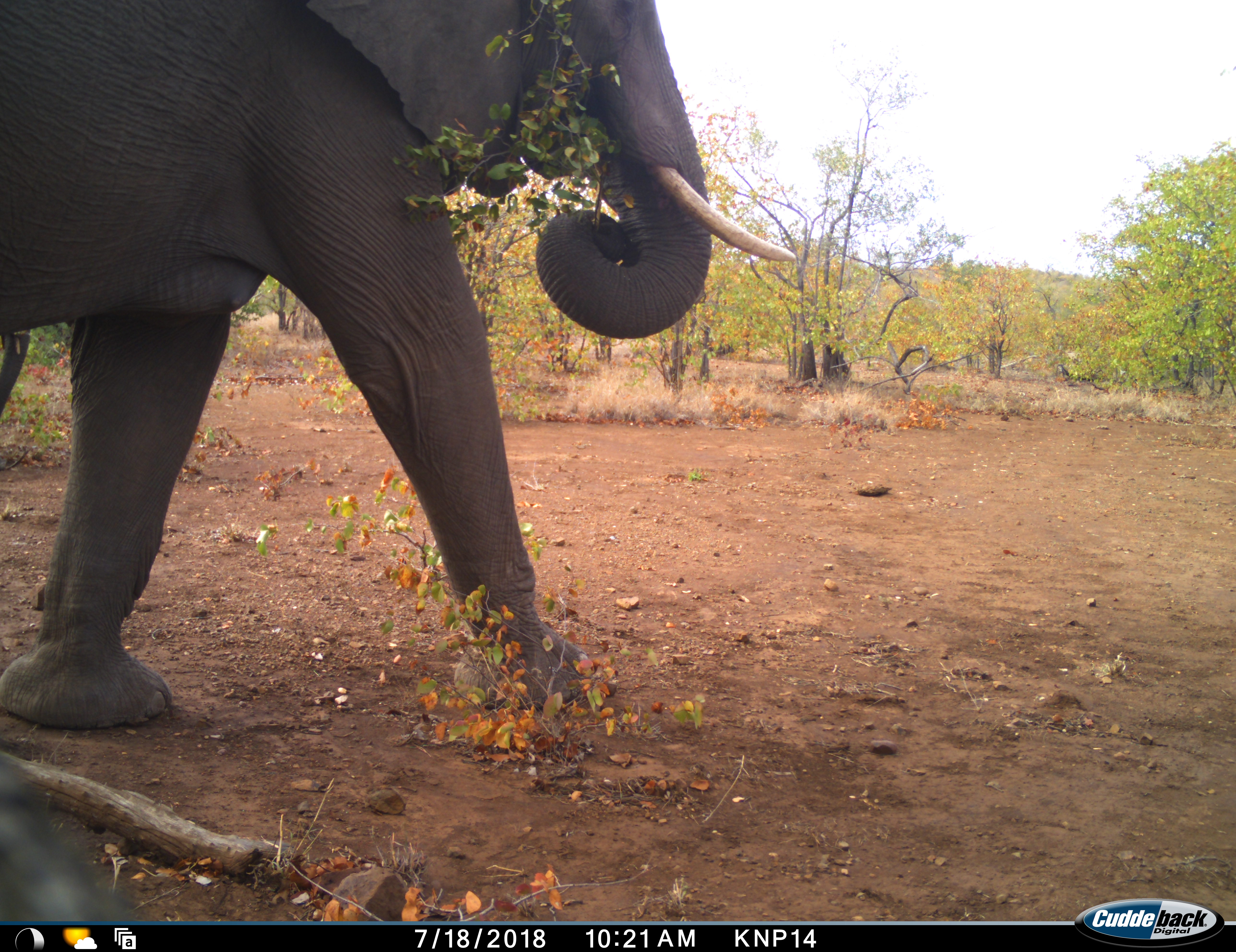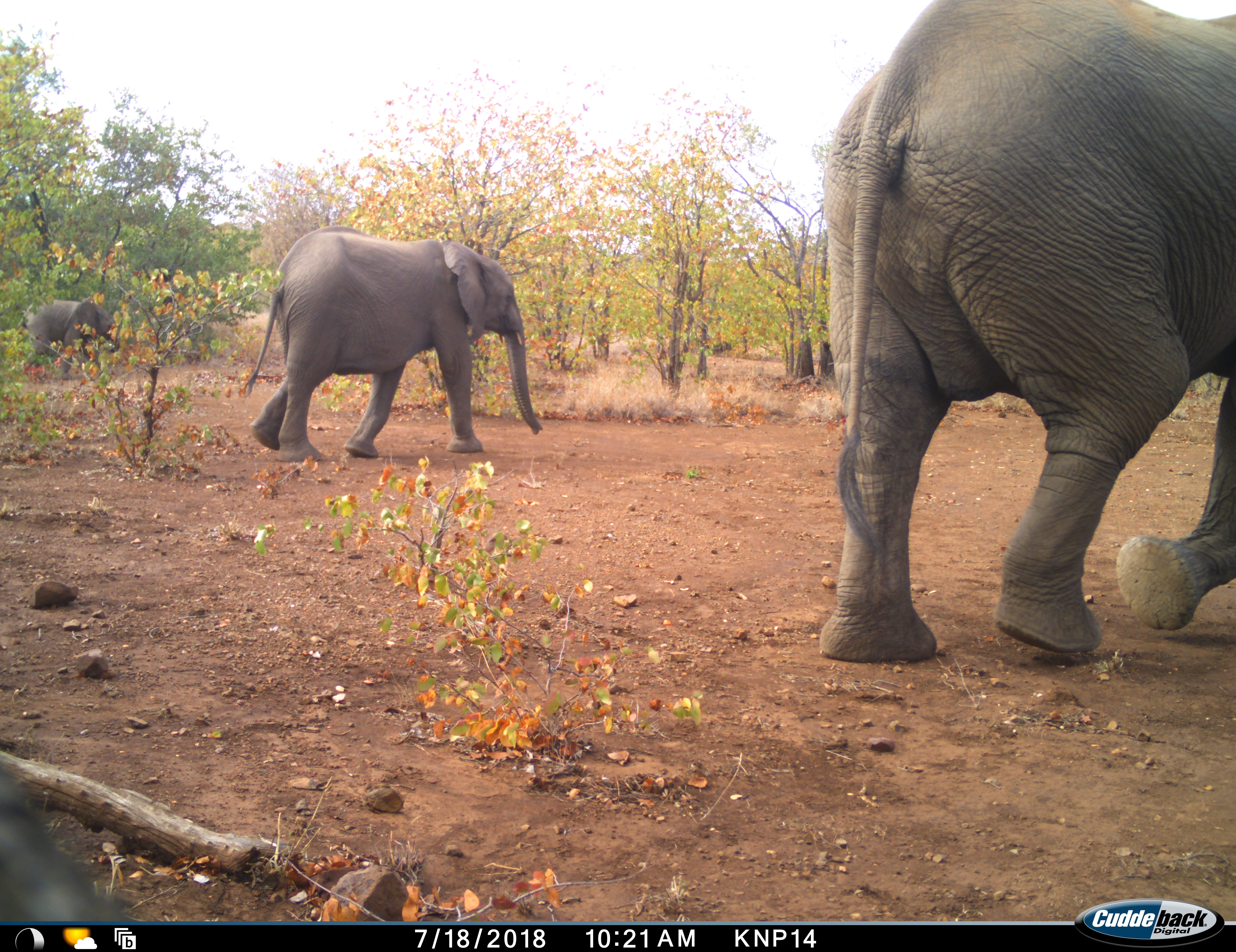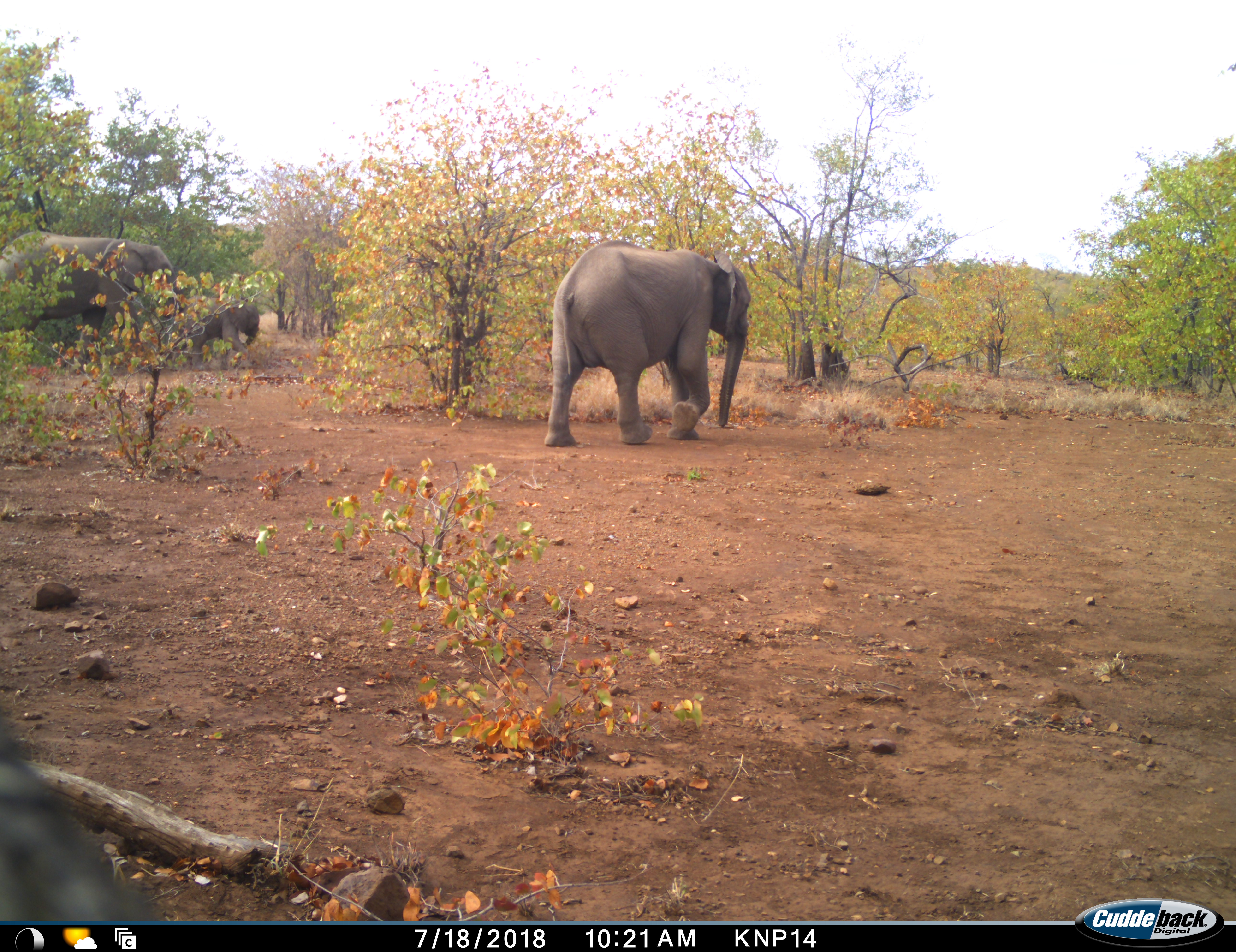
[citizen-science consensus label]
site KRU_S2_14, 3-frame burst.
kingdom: Animalia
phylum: Chordata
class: Mammalia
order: Proboscidea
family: Elephantidae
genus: Loxodonta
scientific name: Loxodonta africana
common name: african bush elephant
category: elephant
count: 4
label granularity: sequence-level